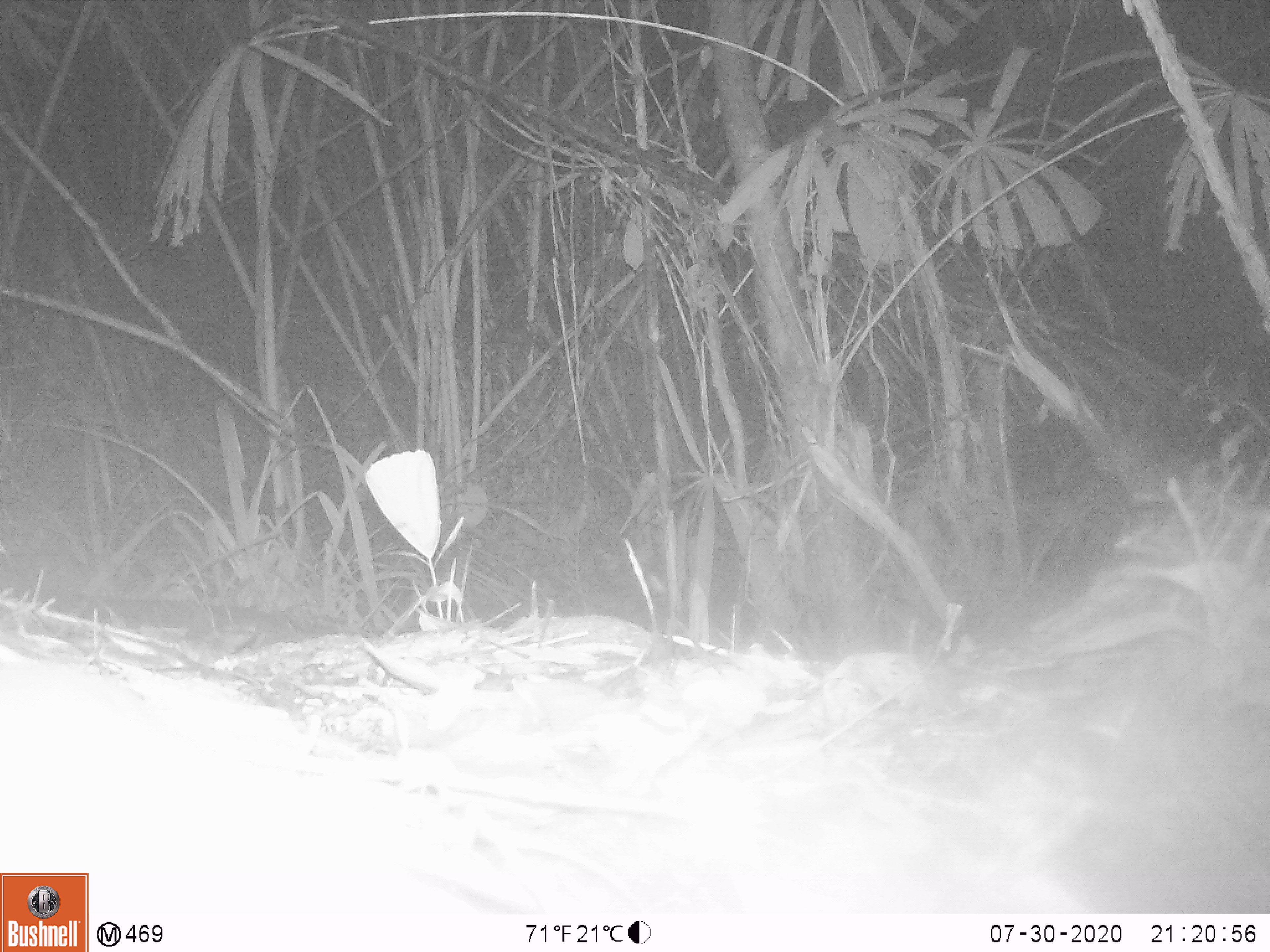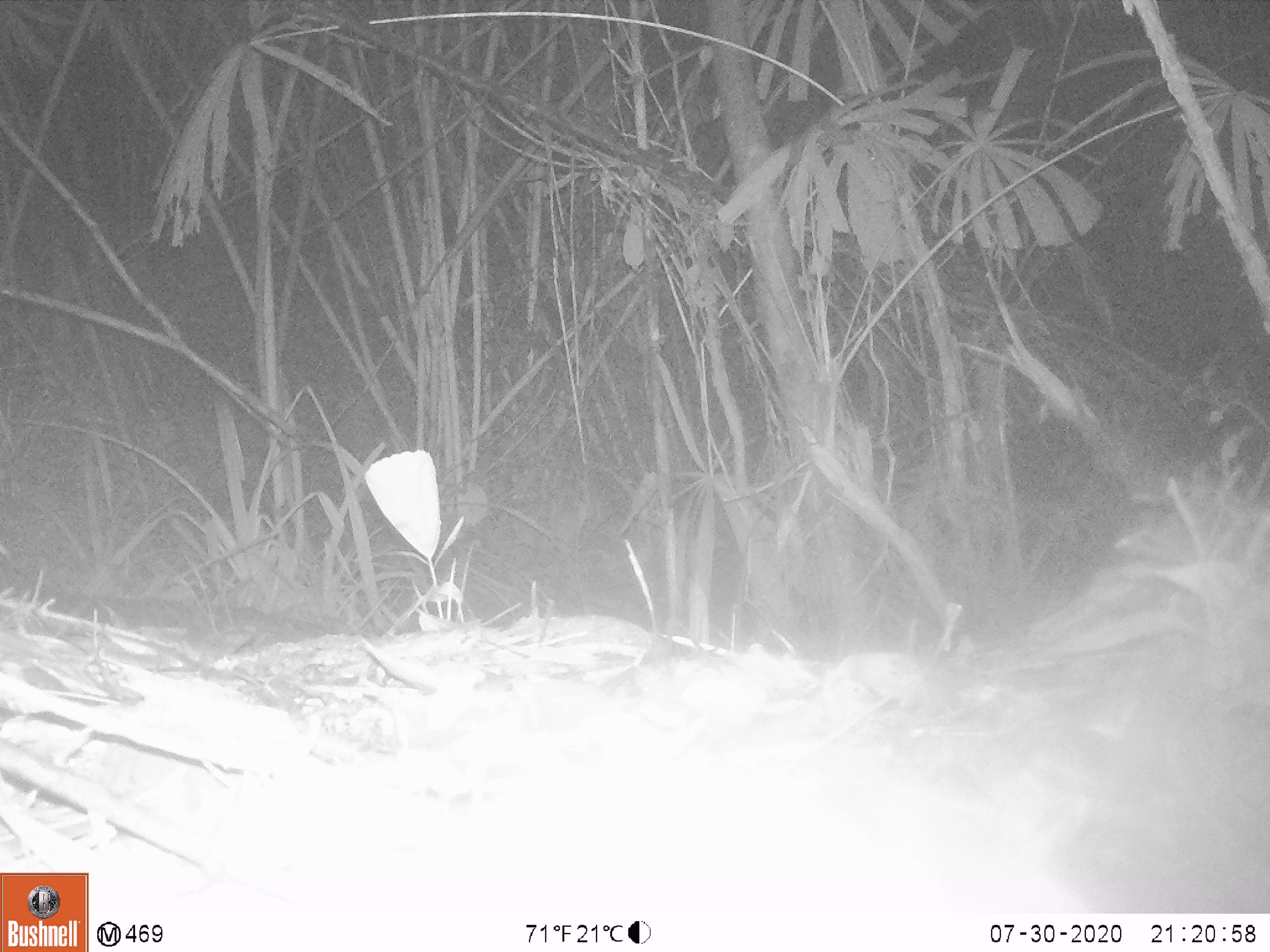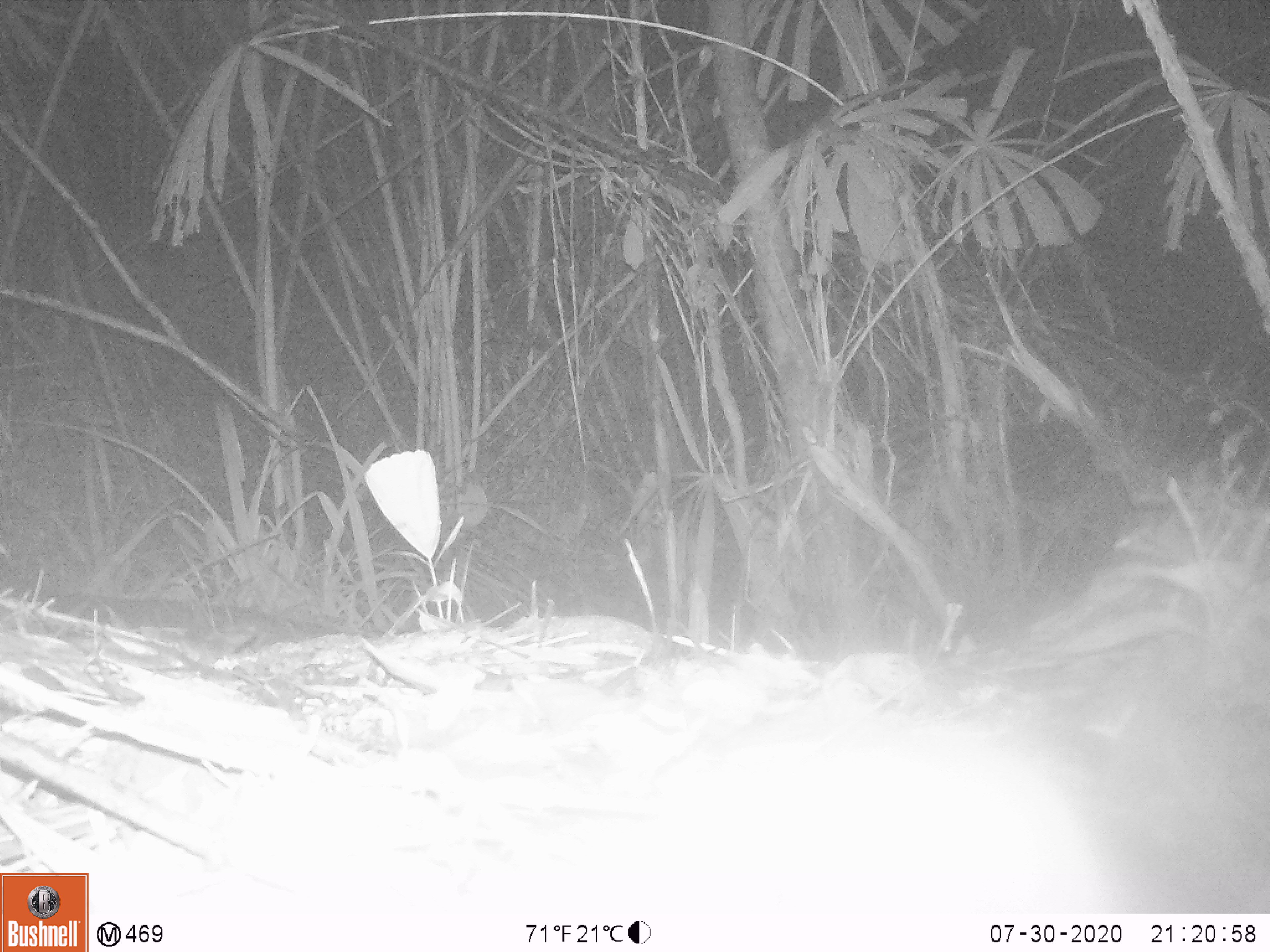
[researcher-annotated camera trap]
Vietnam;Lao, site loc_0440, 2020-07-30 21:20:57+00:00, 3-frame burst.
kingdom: Animalia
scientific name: Animalia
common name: animal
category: unidentified animal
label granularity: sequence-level